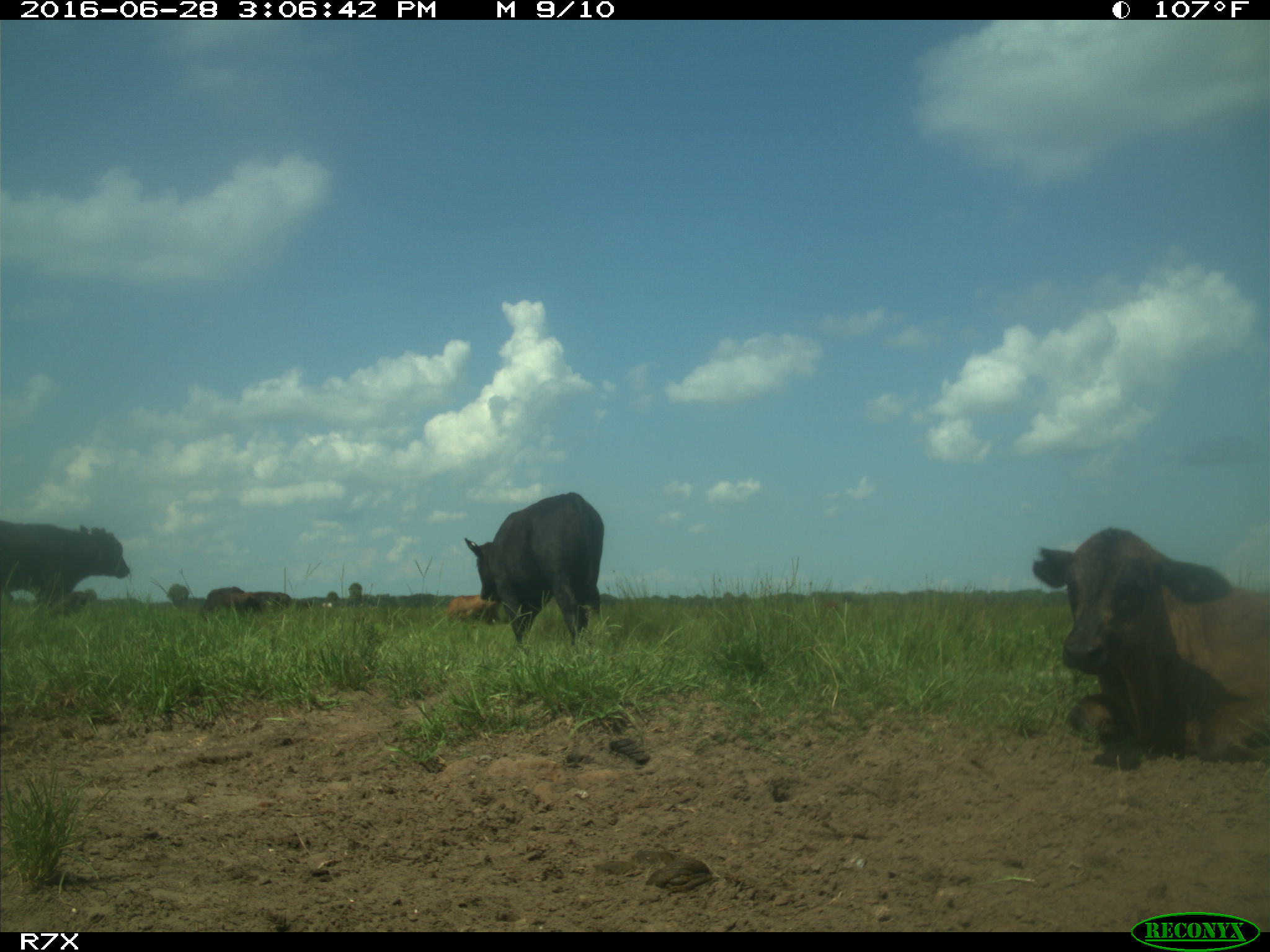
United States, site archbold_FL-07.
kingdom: Animalia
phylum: Chordata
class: Mammalia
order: Artiodactyla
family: Bovidae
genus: Bos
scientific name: Bos taurus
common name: domestic cow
Bos taurus (domestic cow).